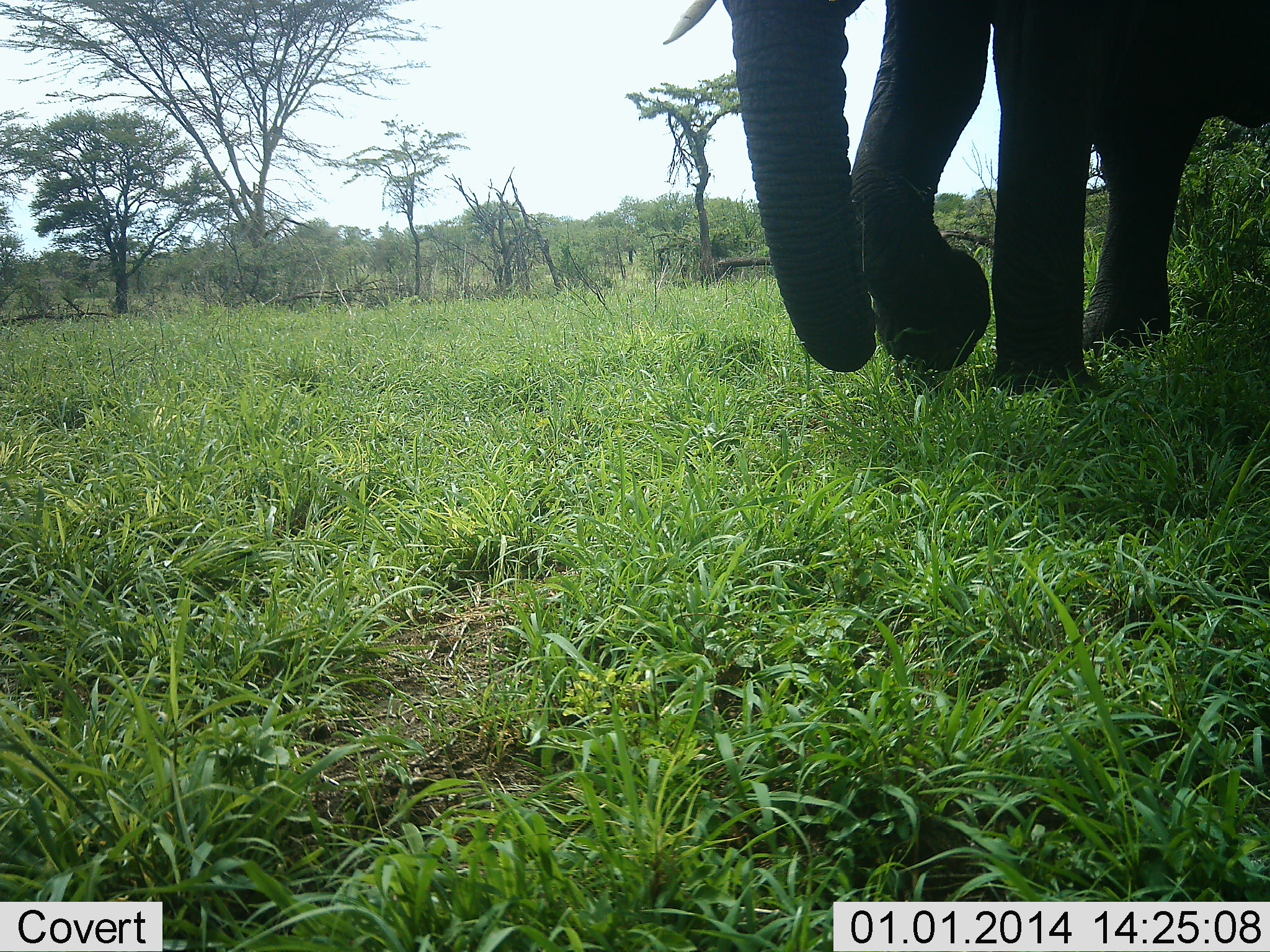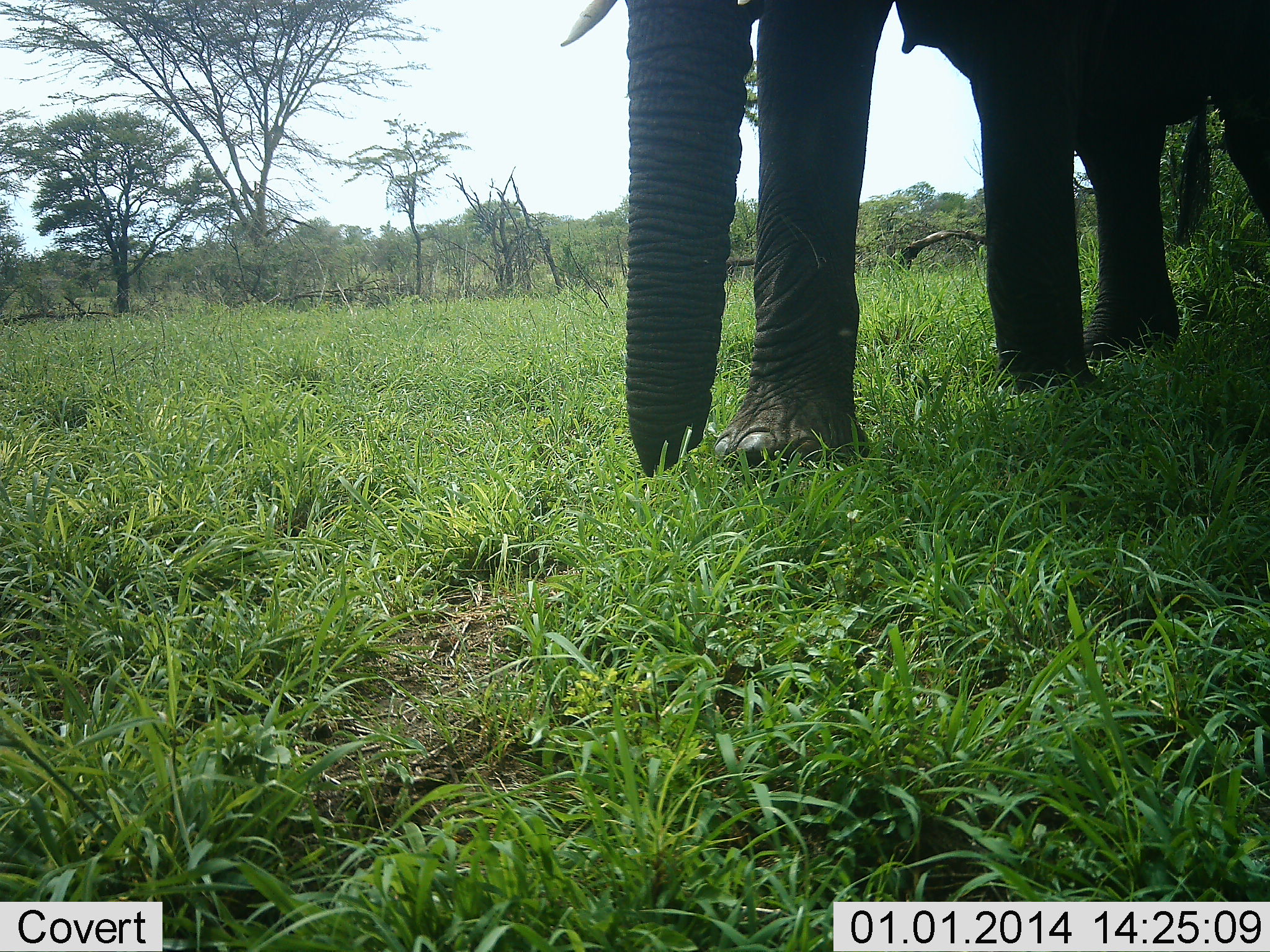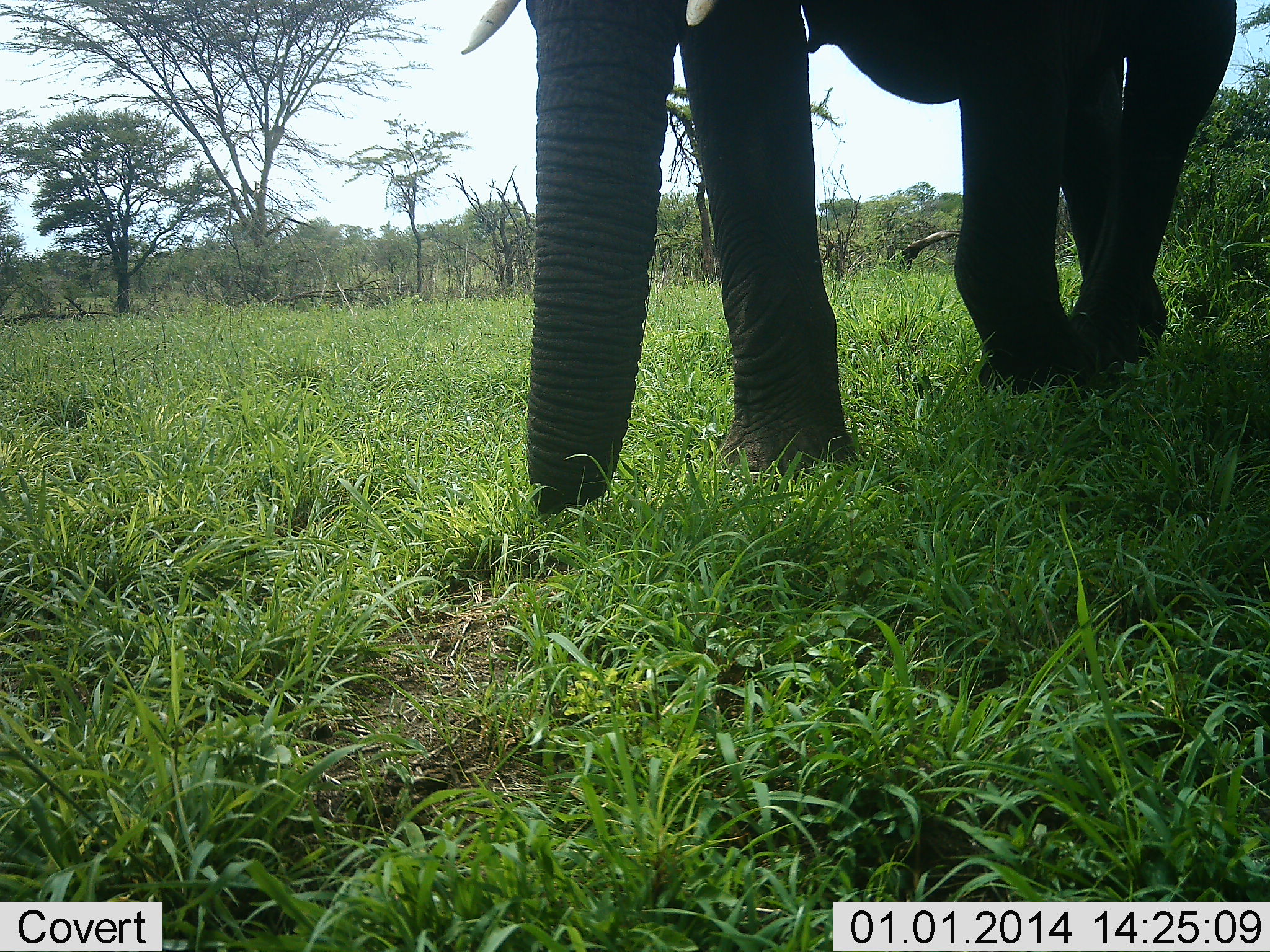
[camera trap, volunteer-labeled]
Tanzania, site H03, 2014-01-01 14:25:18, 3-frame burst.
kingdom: Animalia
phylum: Chordata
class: Mammalia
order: Proboscidea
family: Elephantidae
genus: Loxodonta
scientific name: Loxodonta africana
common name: african bush elephant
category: elephant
Elephant (african bush elephant) (Loxodonta africana), count 1. Behavior (volunteer vote fractions): standing 0%, resting 0%, moving 100%, interacting 0%. Young present (vote fraction): 0%. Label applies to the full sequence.